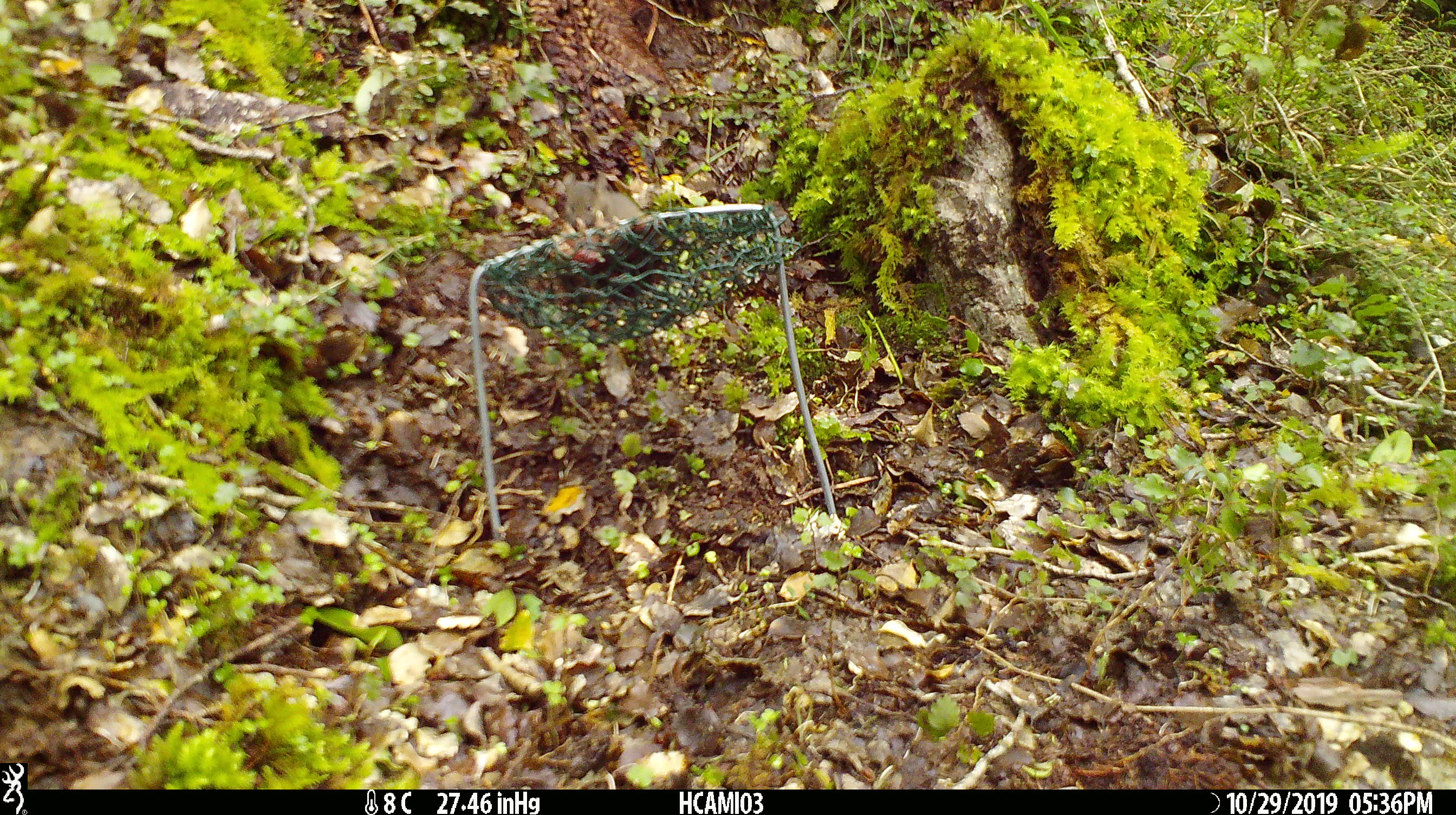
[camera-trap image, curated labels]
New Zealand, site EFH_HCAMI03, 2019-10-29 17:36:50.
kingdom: Animalia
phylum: Chordata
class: Mammalia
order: Rodentia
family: Muridae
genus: Mus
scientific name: Mus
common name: mouse